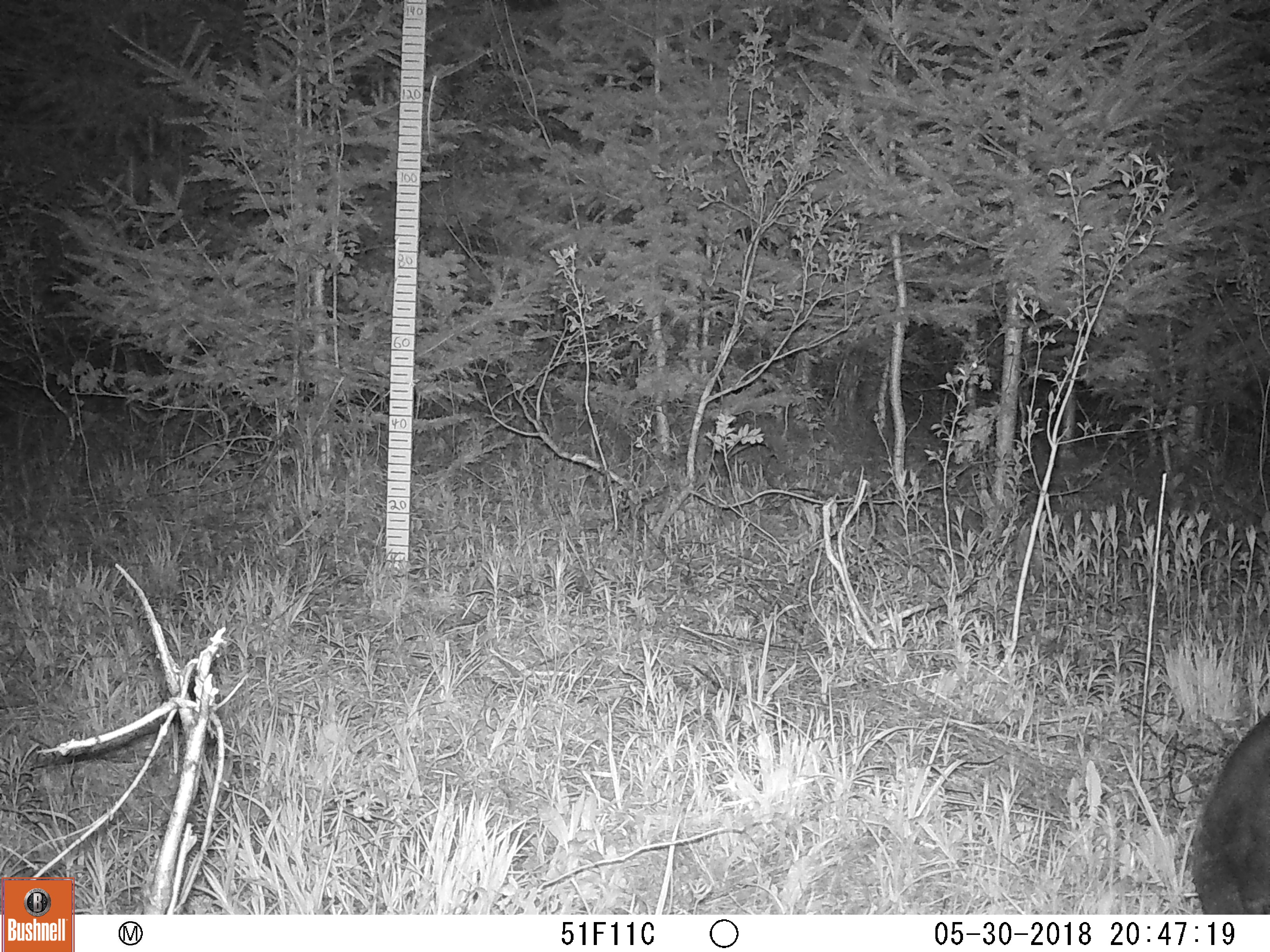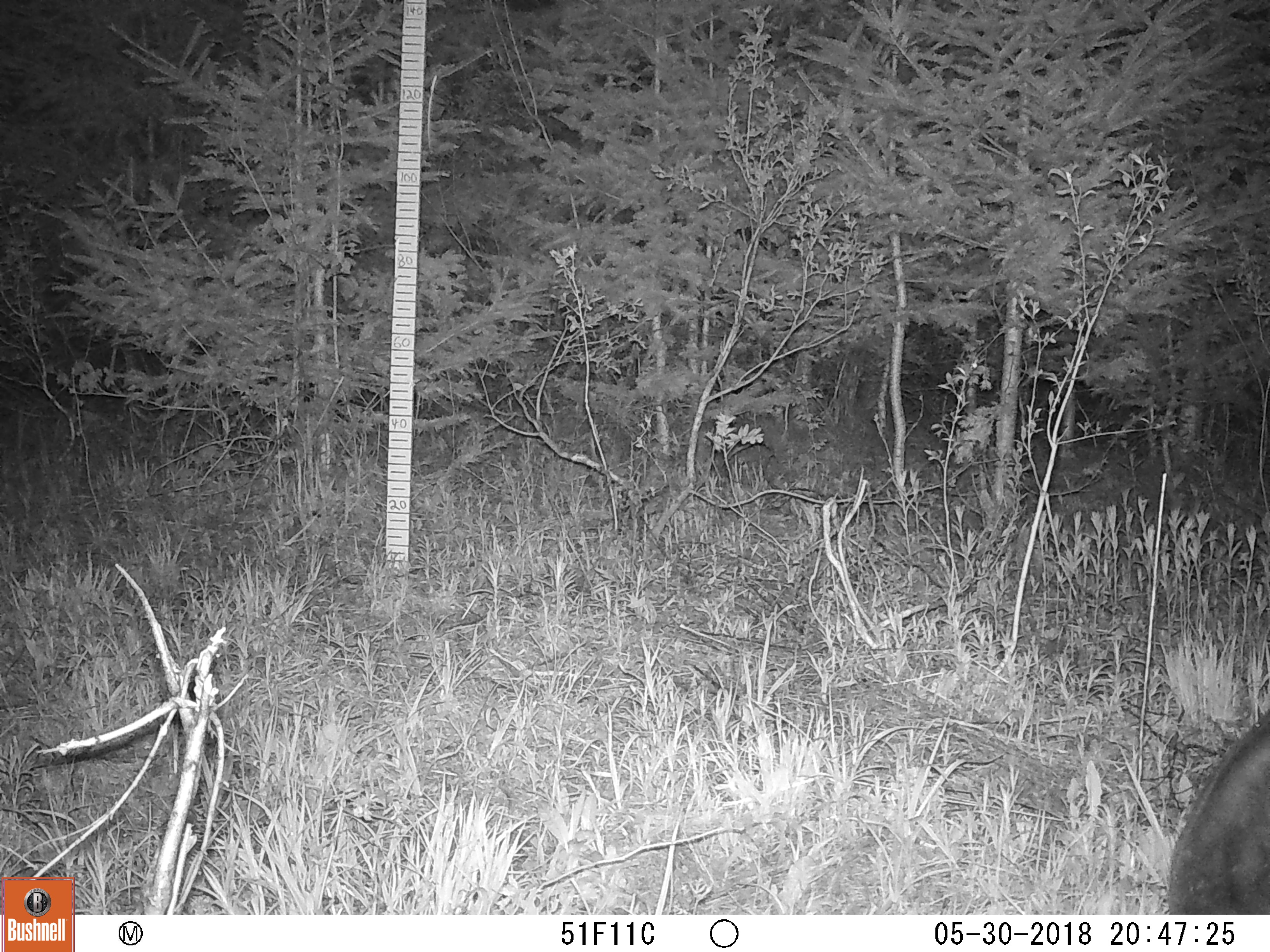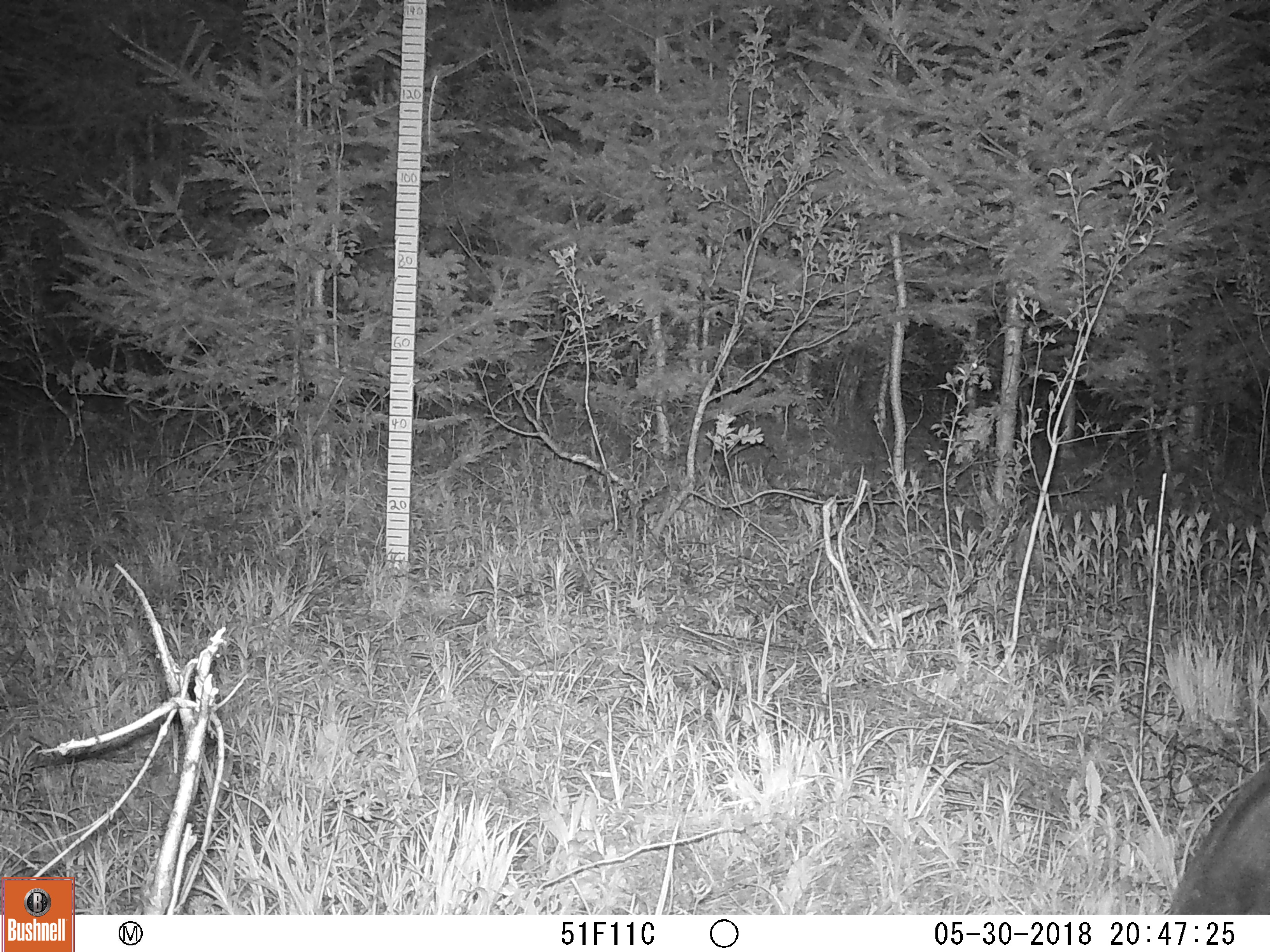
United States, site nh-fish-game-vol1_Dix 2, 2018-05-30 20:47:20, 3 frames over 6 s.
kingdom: Animalia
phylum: Chordata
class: Mammalia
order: Artiodactyla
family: Cervidae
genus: Alces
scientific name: Alces alces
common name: moose